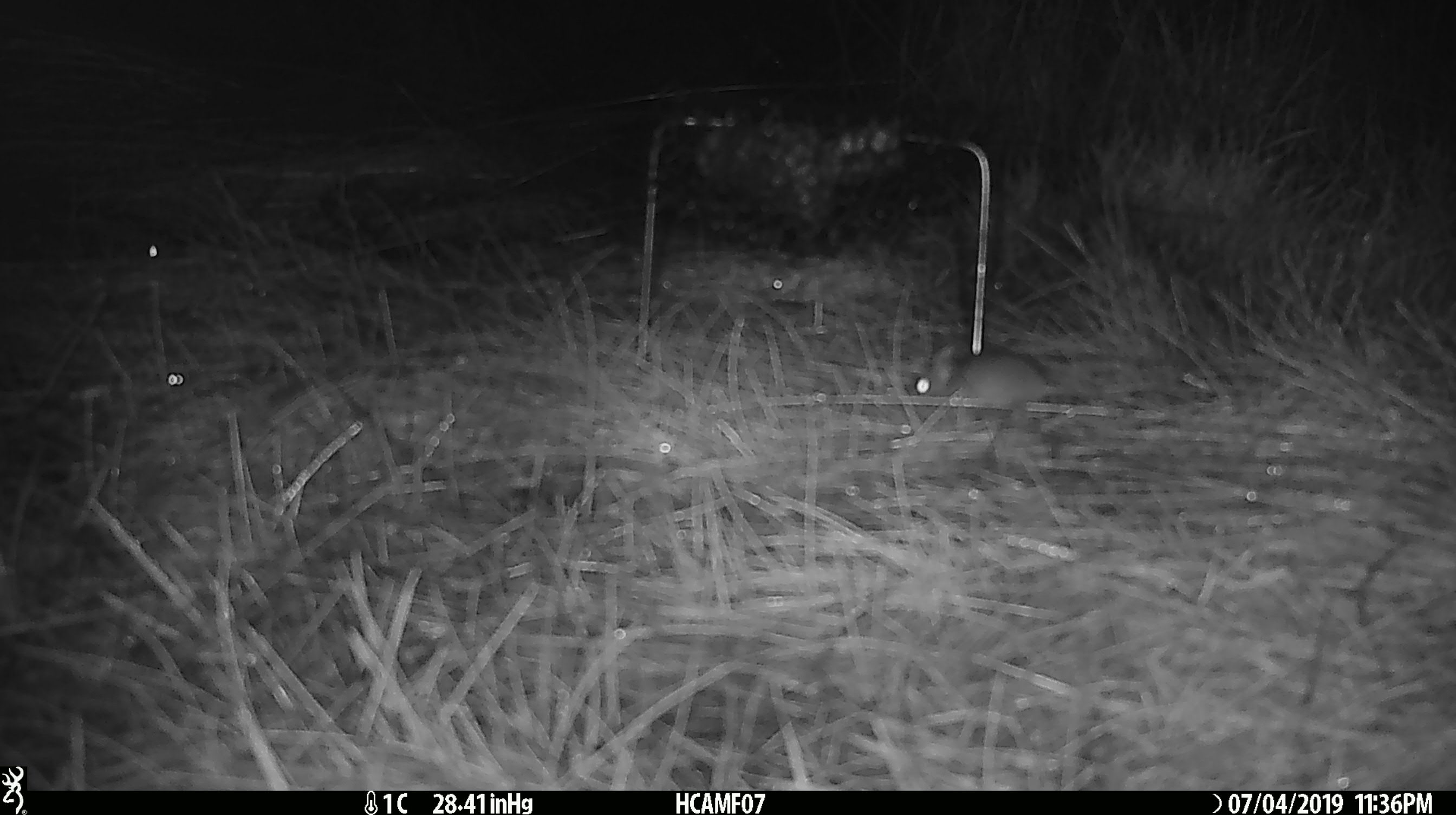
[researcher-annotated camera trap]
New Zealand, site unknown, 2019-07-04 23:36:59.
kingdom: Animalia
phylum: Chordata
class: Mammalia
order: Rodentia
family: Muridae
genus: Mus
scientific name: Mus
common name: mouse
Mouse (Mus).